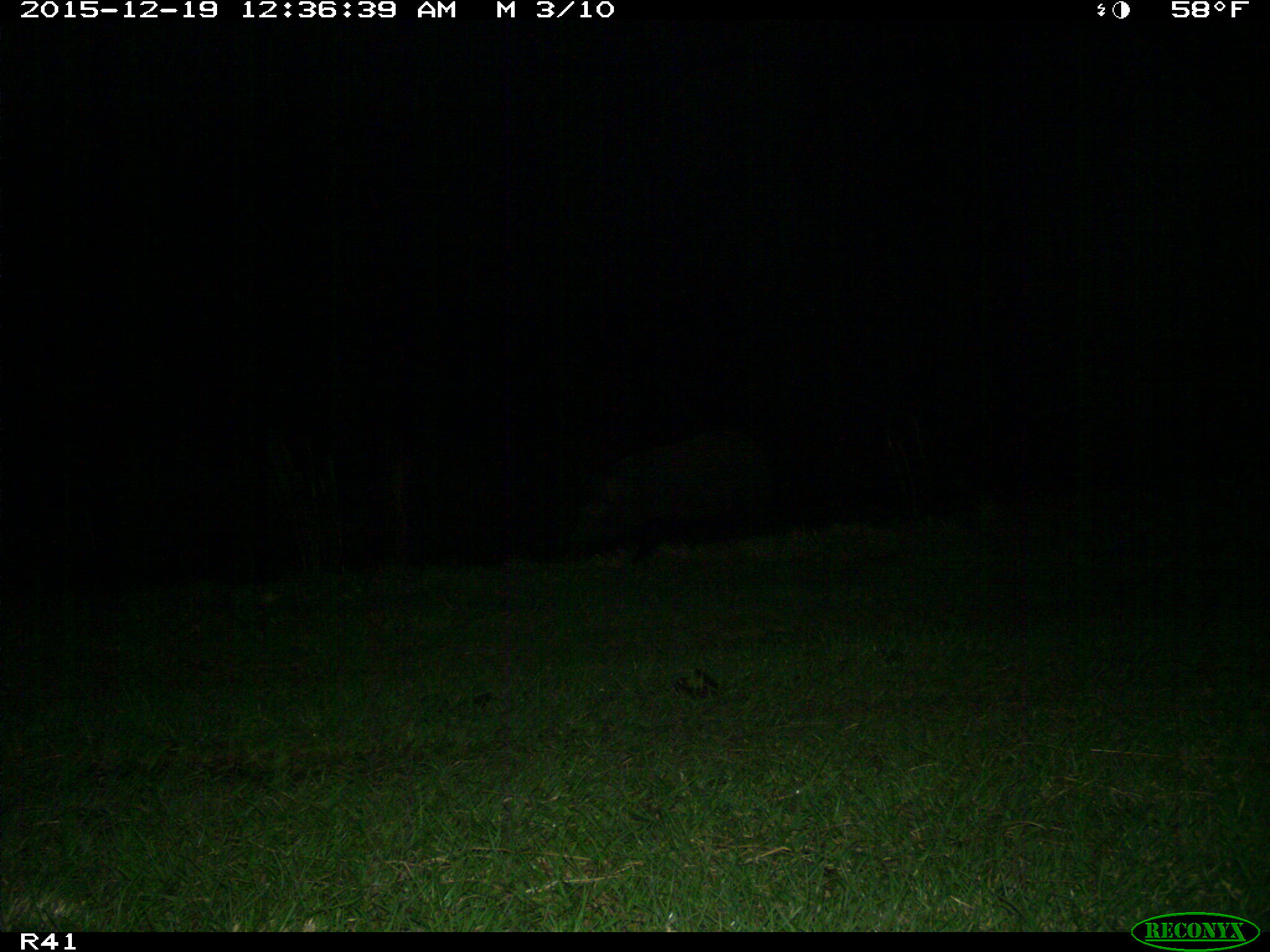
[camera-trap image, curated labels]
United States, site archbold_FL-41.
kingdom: Animalia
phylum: Chordata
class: Mammalia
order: Artiodactyla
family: Suidae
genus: Sus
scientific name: Sus scrofa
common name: wild boar